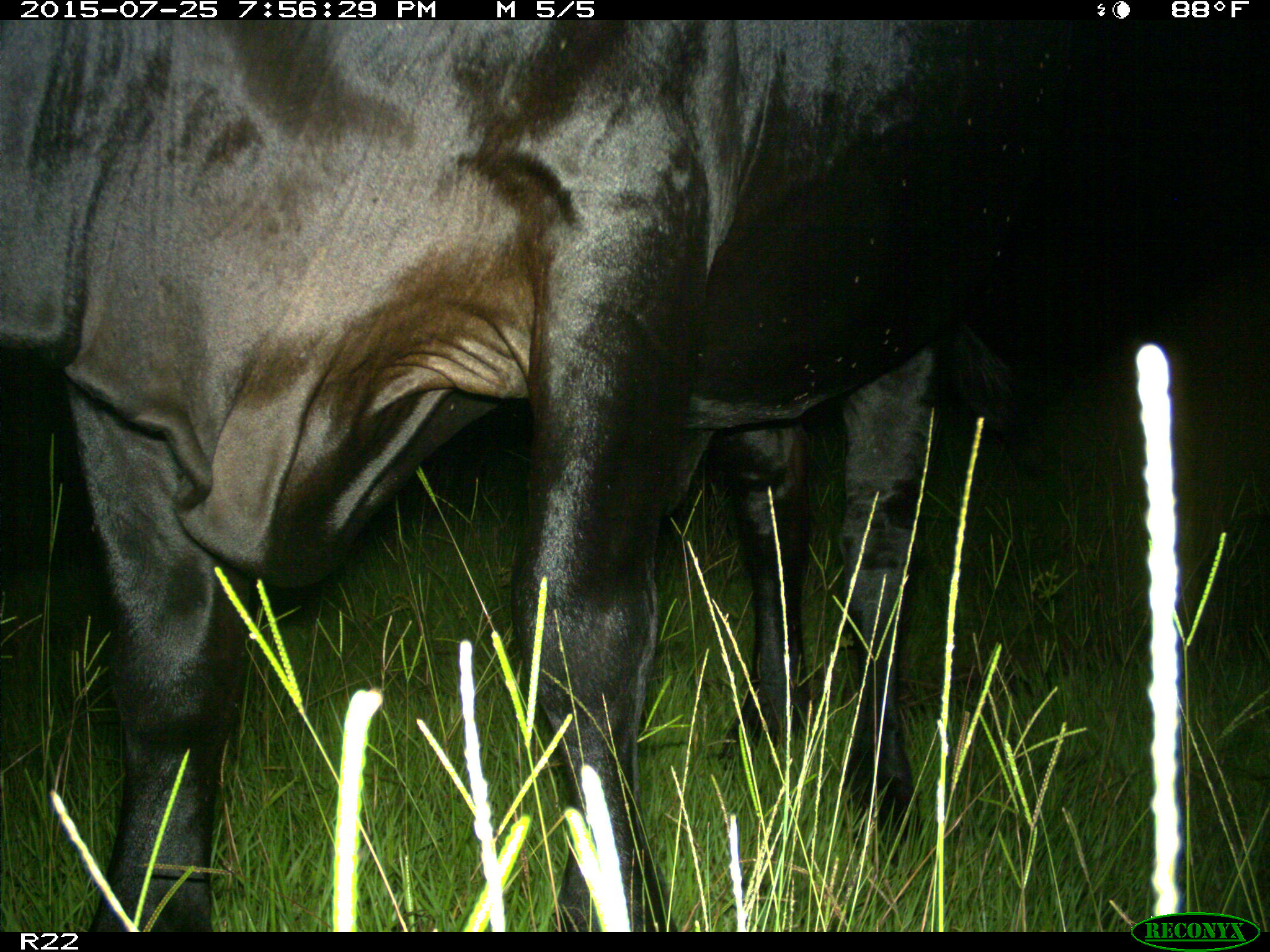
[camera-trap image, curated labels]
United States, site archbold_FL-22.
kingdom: Animalia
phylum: Chordata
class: Mammalia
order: Artiodactyla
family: Bovidae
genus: Bos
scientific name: Bos taurus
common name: domestic cow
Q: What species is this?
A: Bos taurus (domestic cow).